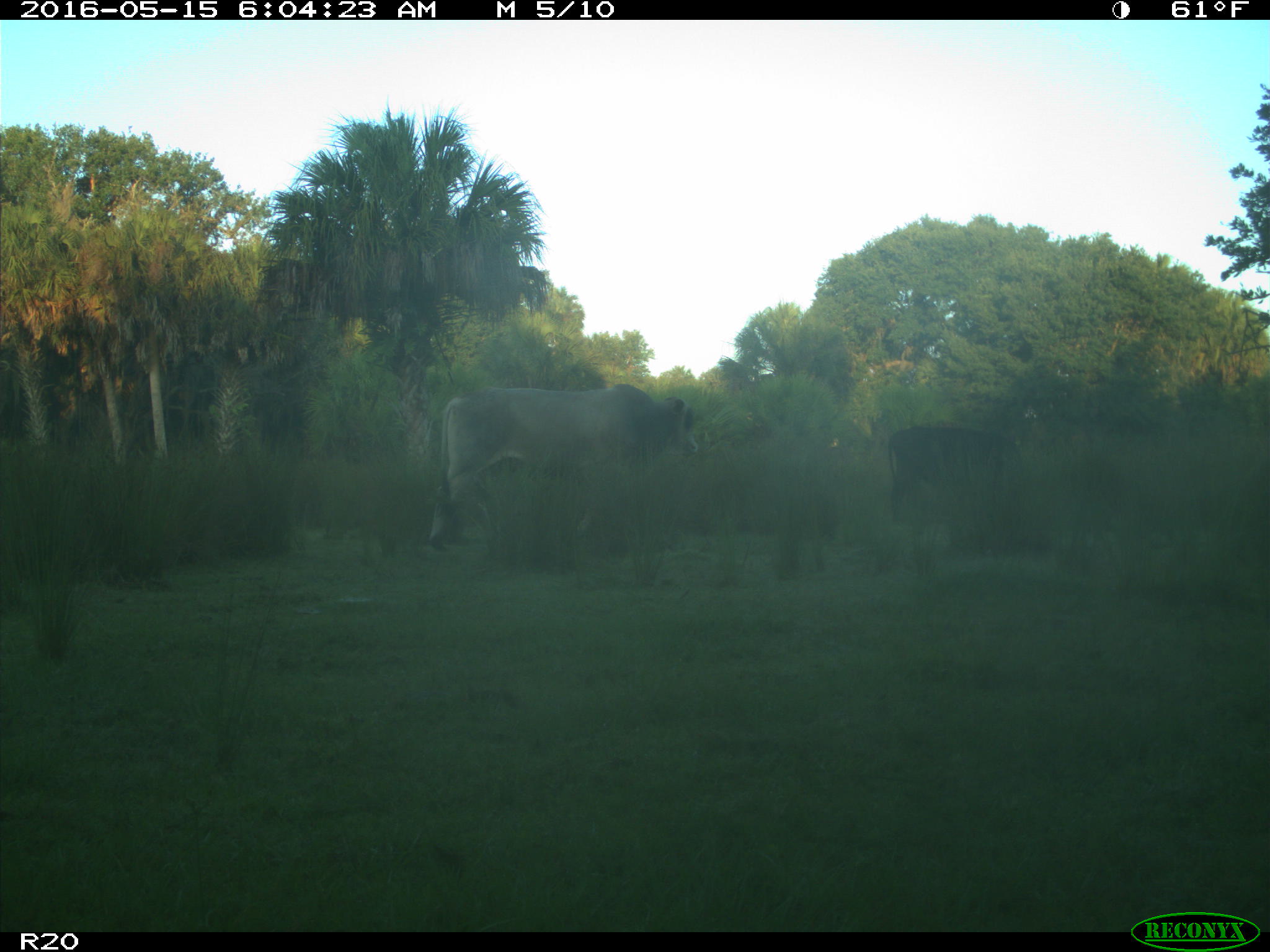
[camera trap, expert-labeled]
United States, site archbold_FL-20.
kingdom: Animalia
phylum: Chordata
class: Mammalia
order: Artiodactyla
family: Bovidae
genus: Bos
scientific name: Bos taurus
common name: domestic cow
Bos taurus (domestic cow).